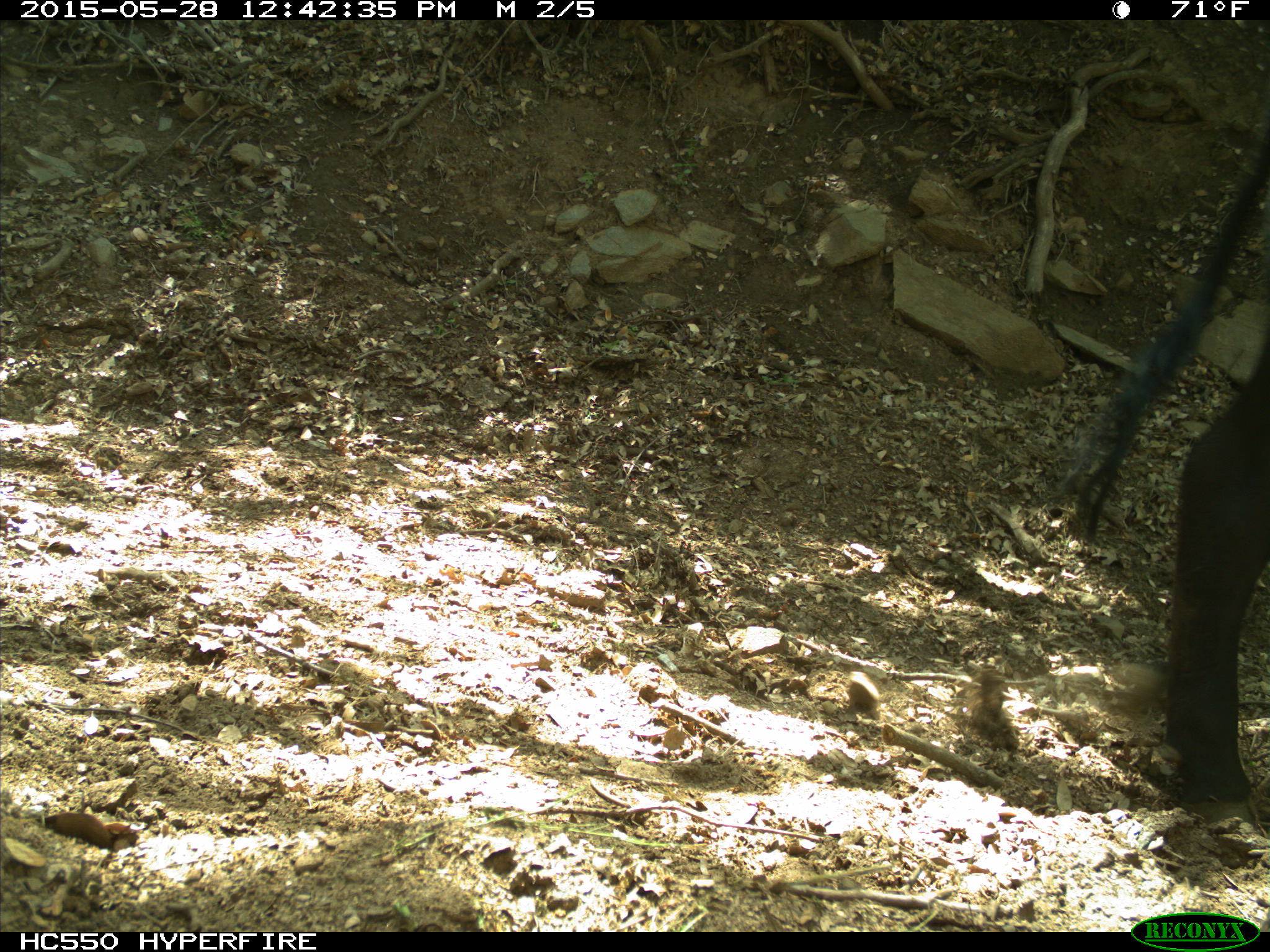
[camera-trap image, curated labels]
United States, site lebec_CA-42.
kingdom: Animalia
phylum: Chordata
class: Mammalia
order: Artiodactyla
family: Bovidae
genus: Bos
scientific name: Bos taurus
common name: domestic cow